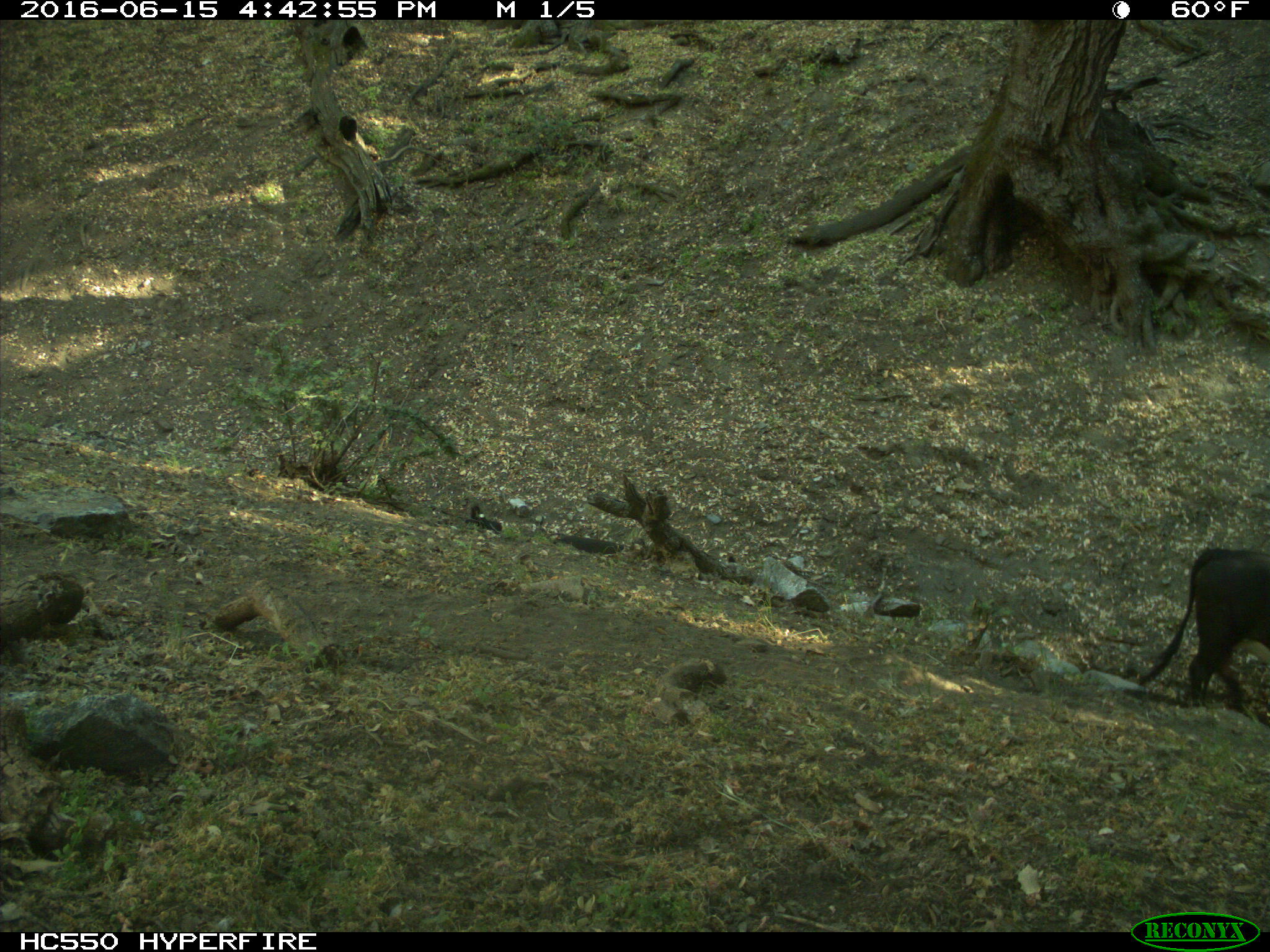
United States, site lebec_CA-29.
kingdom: Animalia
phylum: Chordata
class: Mammalia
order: Artiodactyla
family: Bovidae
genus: Bos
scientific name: Bos taurus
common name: domestic cow